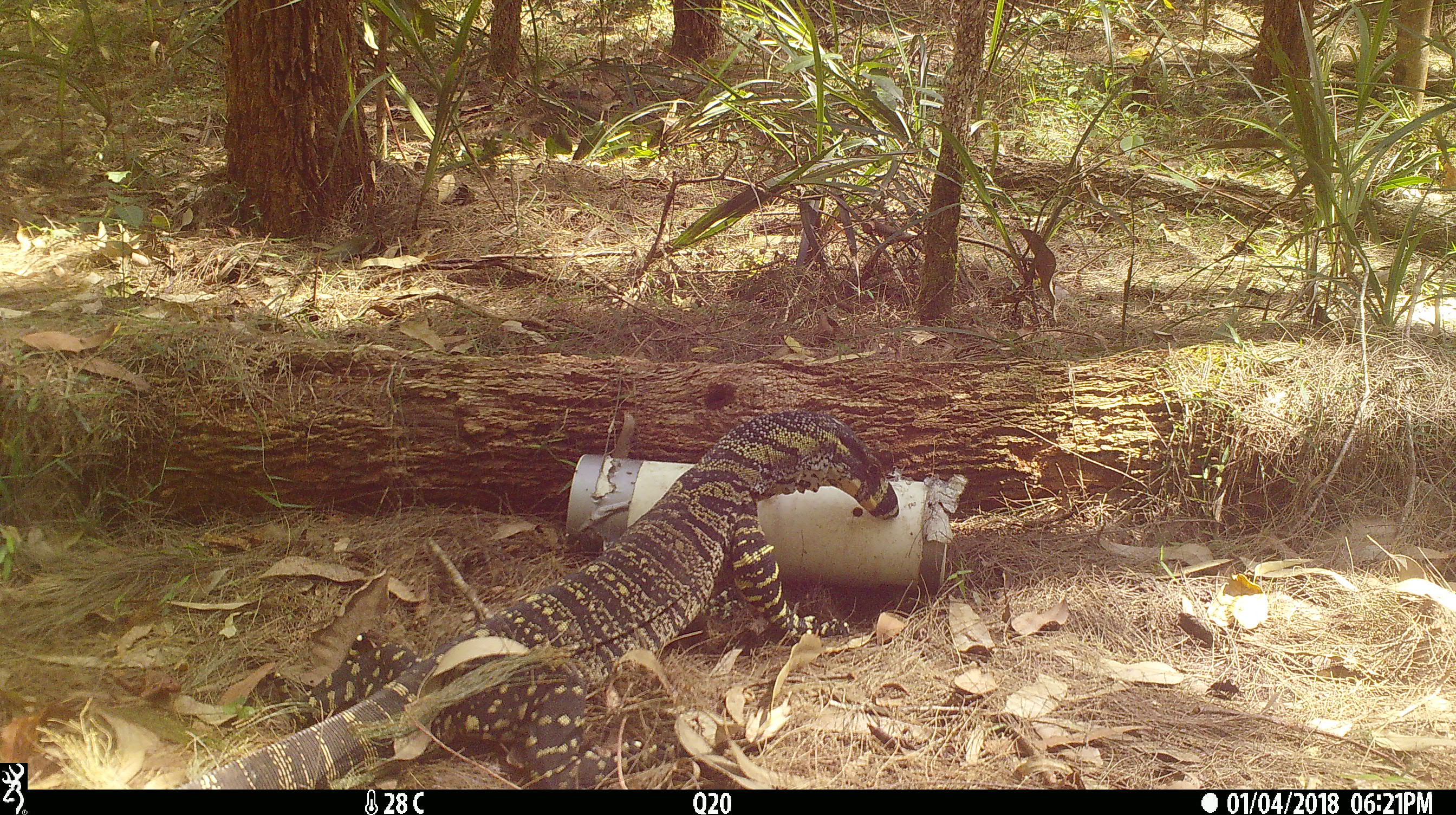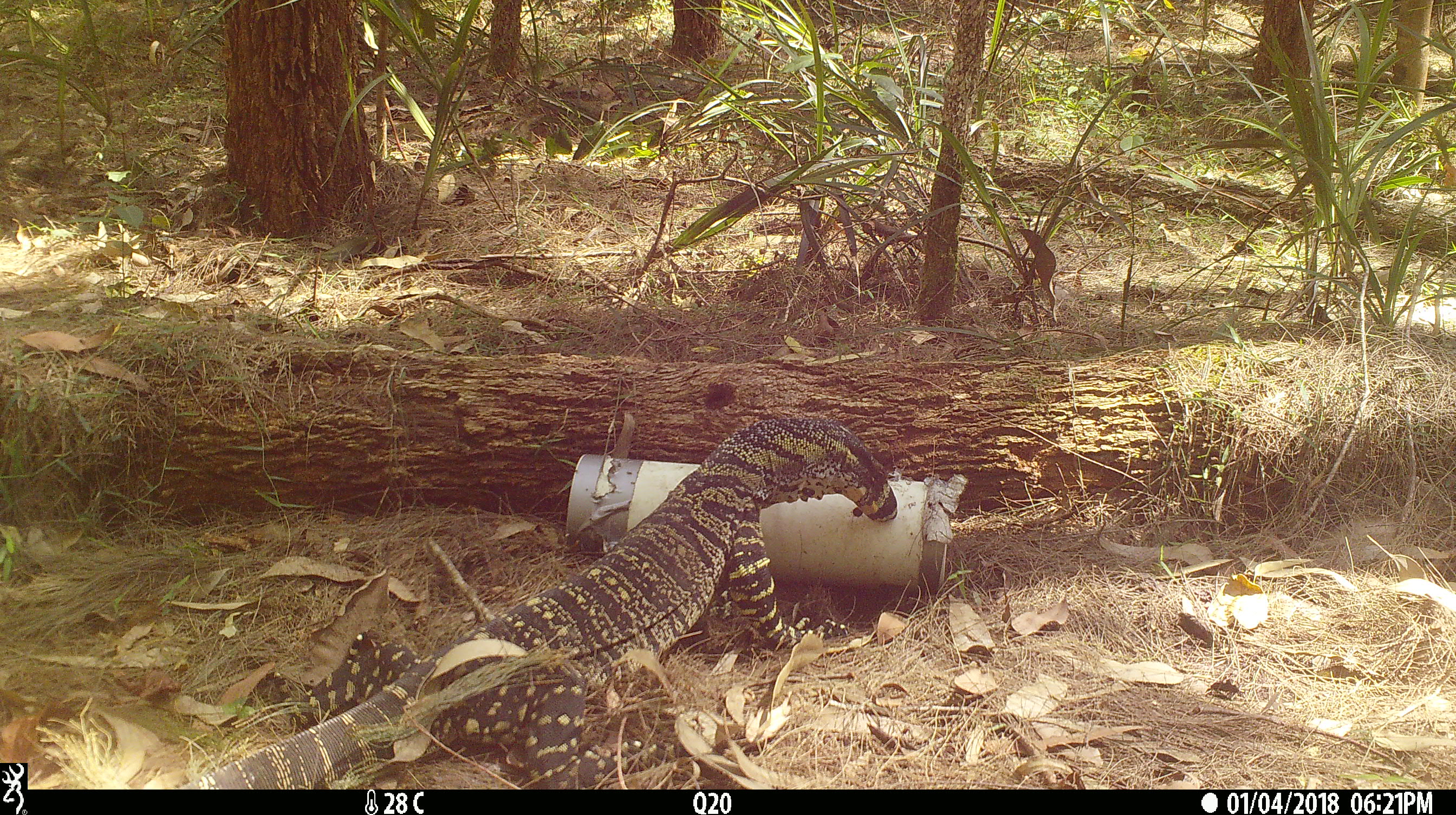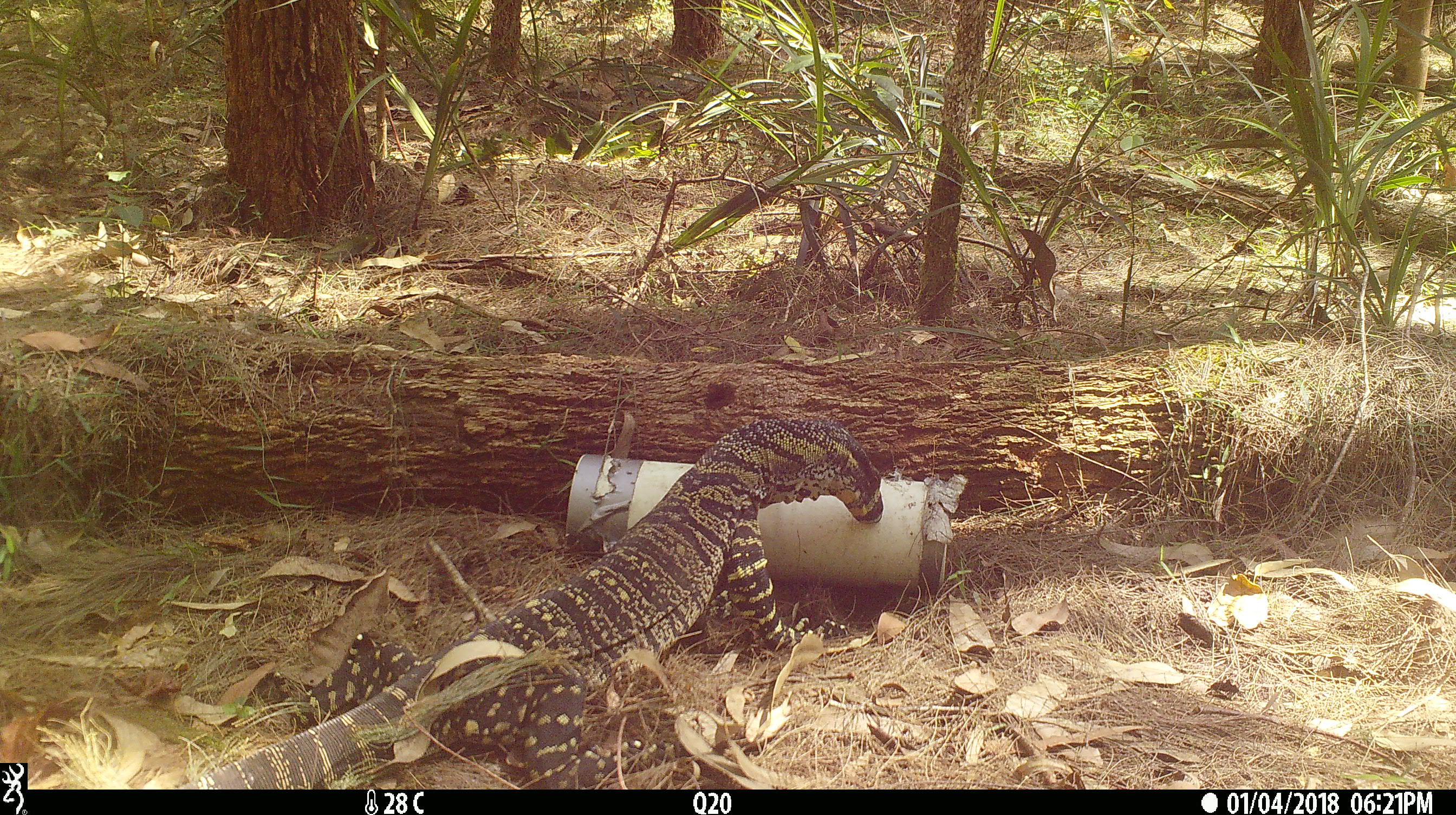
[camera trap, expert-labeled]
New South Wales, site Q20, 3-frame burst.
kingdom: Animalia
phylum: Chordata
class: Reptilia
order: Squamata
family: Varanidae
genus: Varanus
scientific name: Varanus varius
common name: lace monitor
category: goanna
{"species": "goanna (lace monitor) (Varanus varius)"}